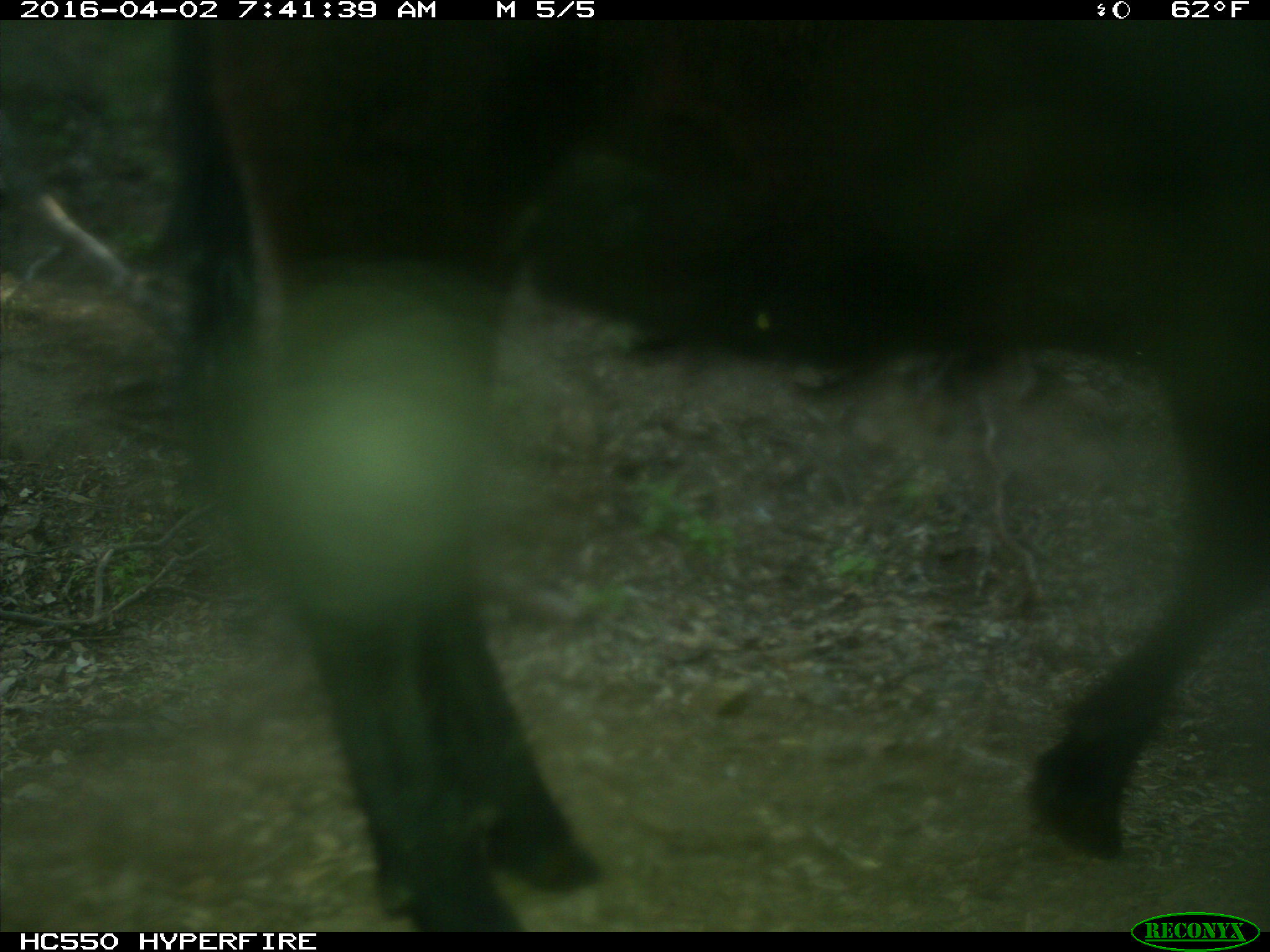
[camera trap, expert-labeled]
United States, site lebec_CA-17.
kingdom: Animalia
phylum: Chordata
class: Mammalia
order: Artiodactyla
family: Bovidae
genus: Bos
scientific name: Bos taurus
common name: domestic cow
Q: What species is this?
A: Bos taurus (domestic cow).